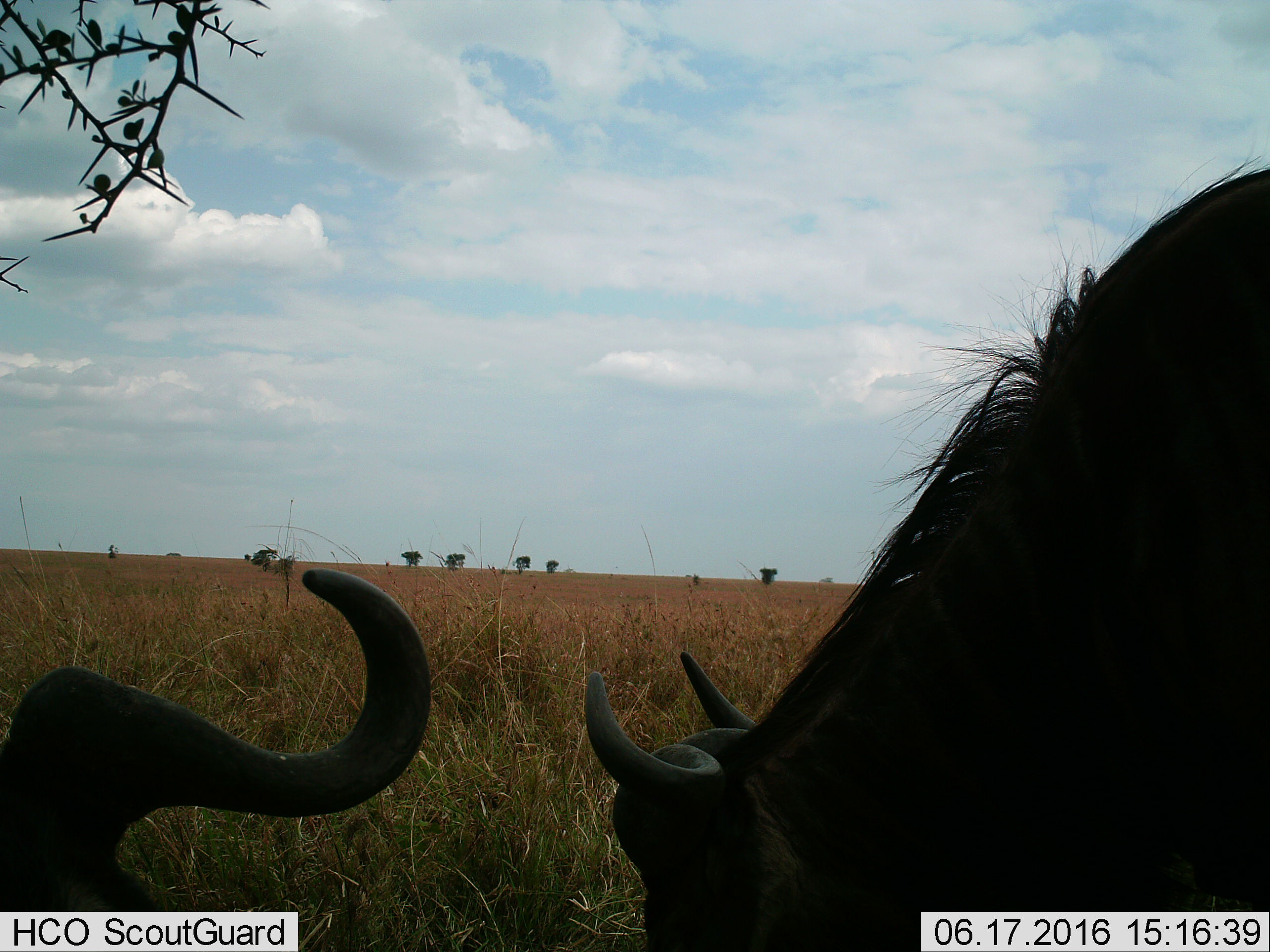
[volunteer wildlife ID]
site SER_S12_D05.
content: unidentified animal